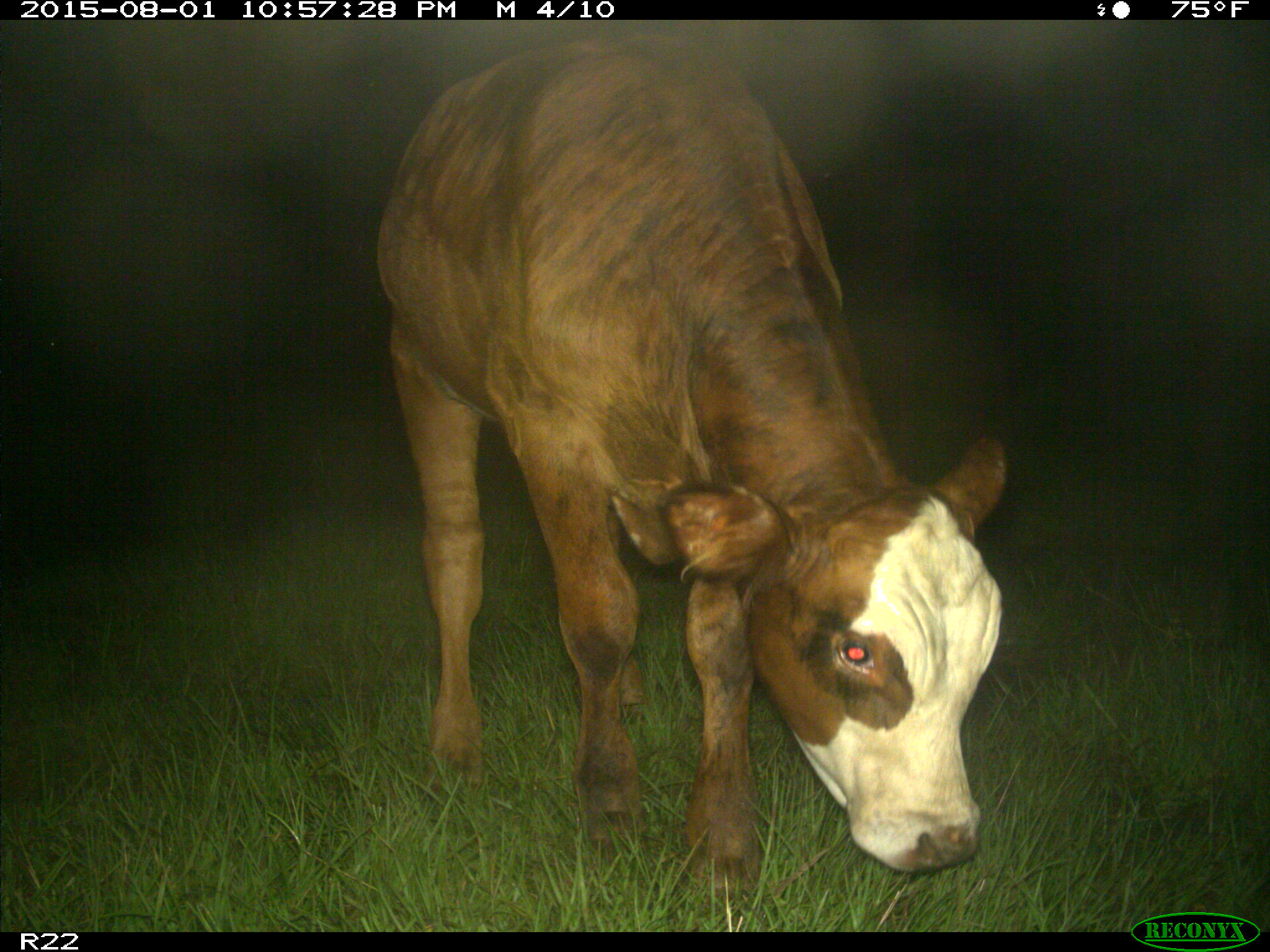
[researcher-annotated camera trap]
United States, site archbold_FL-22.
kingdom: Animalia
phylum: Chordata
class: Mammalia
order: Artiodactyla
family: Bovidae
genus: Bos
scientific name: Bos taurus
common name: domestic cow